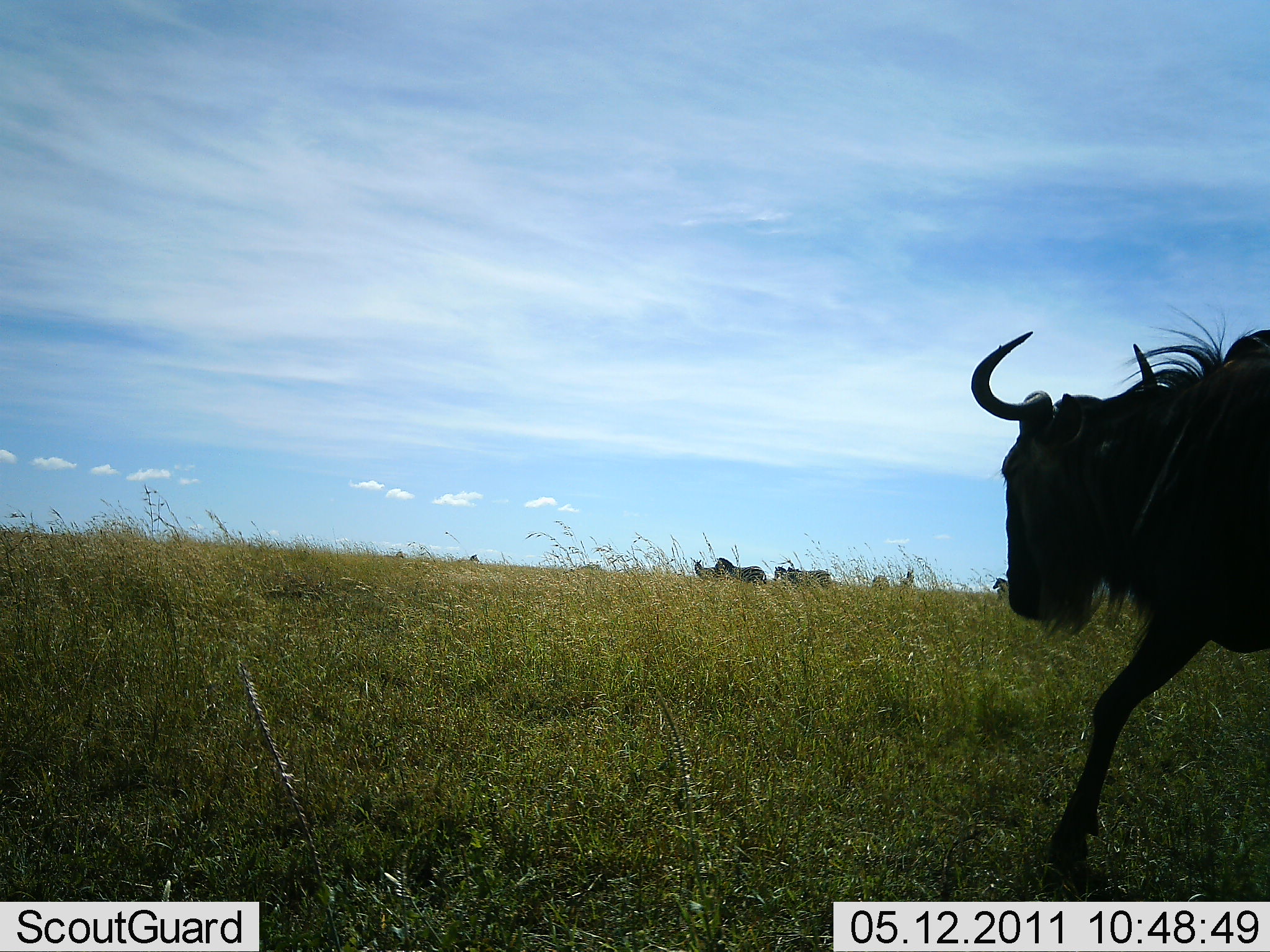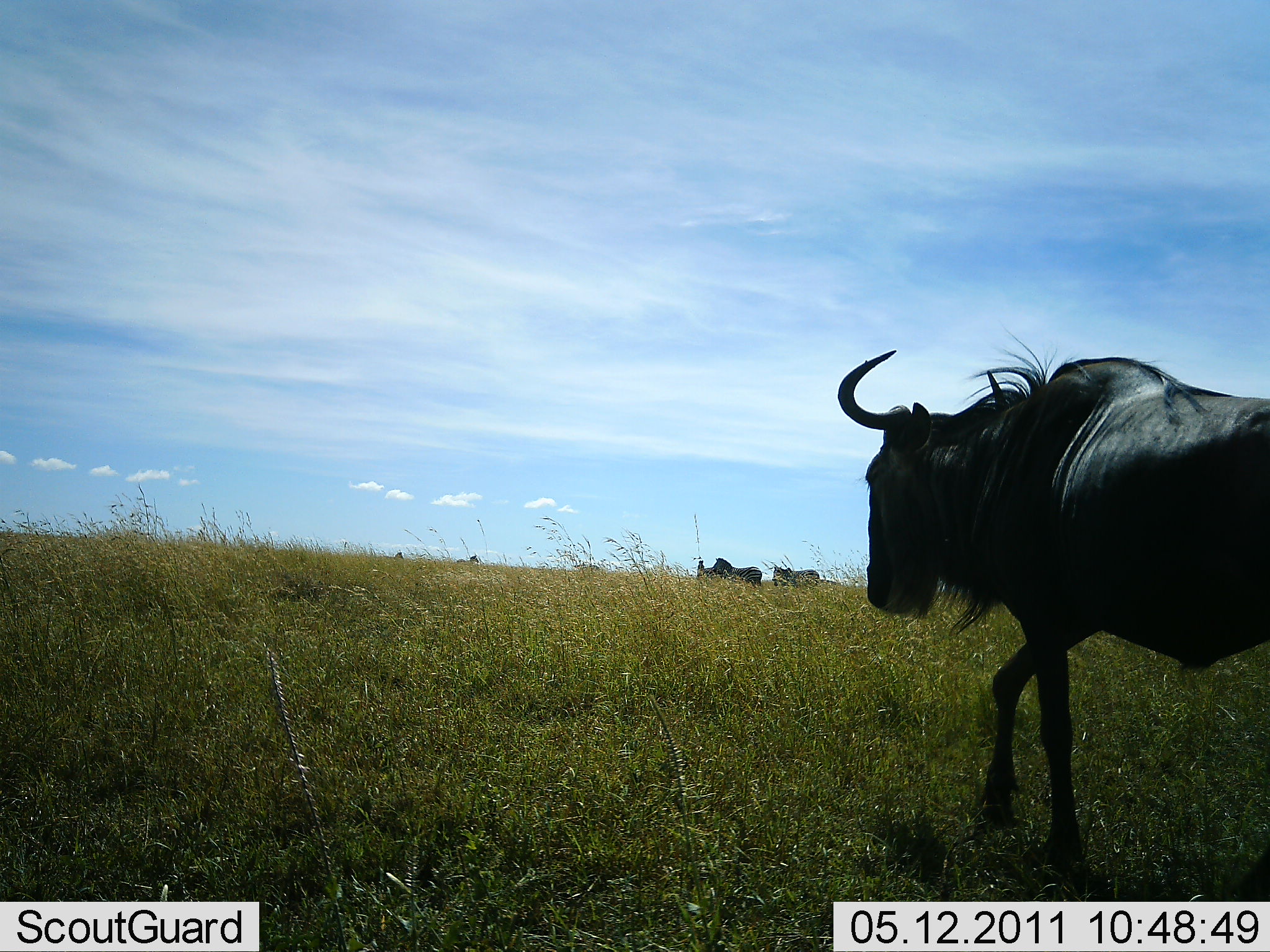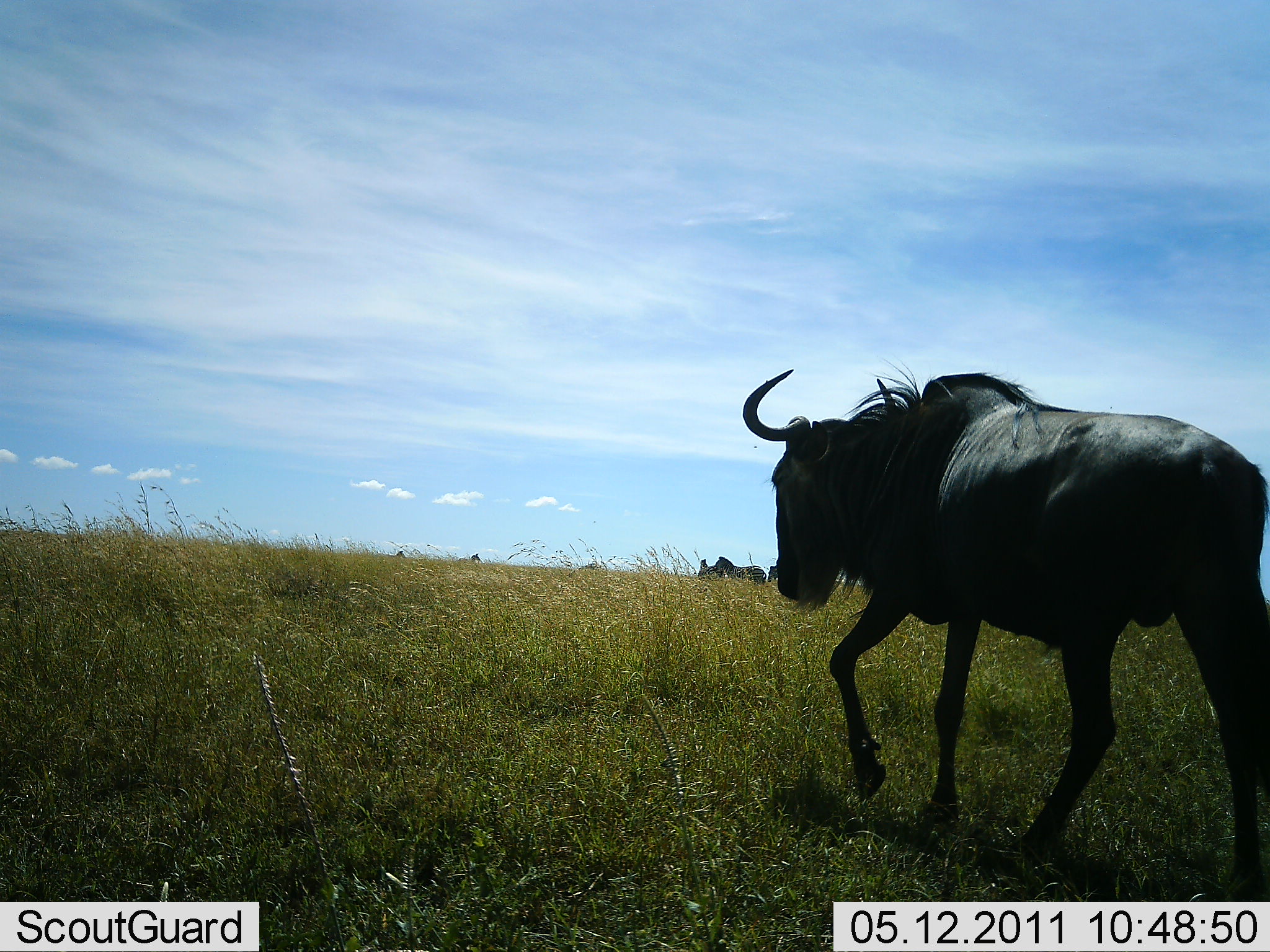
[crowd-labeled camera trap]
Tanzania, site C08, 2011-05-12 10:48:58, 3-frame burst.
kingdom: Animalia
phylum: Chordata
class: Mammalia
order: Artiodactyla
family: Bovidae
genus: Connochaetes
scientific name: Connochaetes taurinus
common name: blue wildebeest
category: wildebeest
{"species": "wildebeest (blue wildebeest) (Connochaetes taurinus)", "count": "3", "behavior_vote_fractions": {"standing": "0%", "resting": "0%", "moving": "100%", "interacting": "0%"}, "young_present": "0%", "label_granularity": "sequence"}